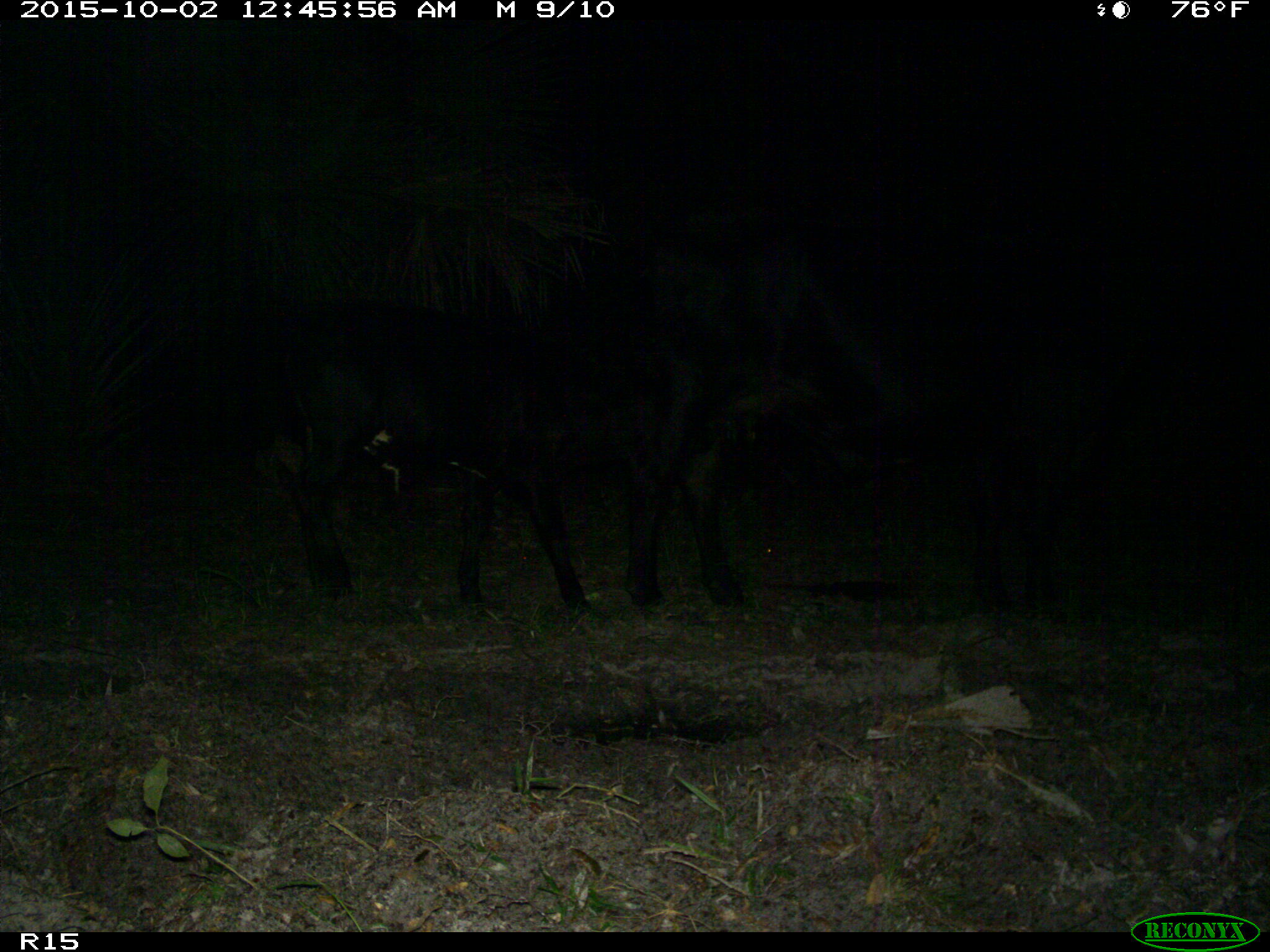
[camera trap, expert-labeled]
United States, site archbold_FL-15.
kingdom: Animalia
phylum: Chordata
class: Mammalia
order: Artiodactyla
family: Bovidae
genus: Bos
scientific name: Bos taurus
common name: domestic cow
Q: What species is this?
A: Bos taurus (domestic cow).